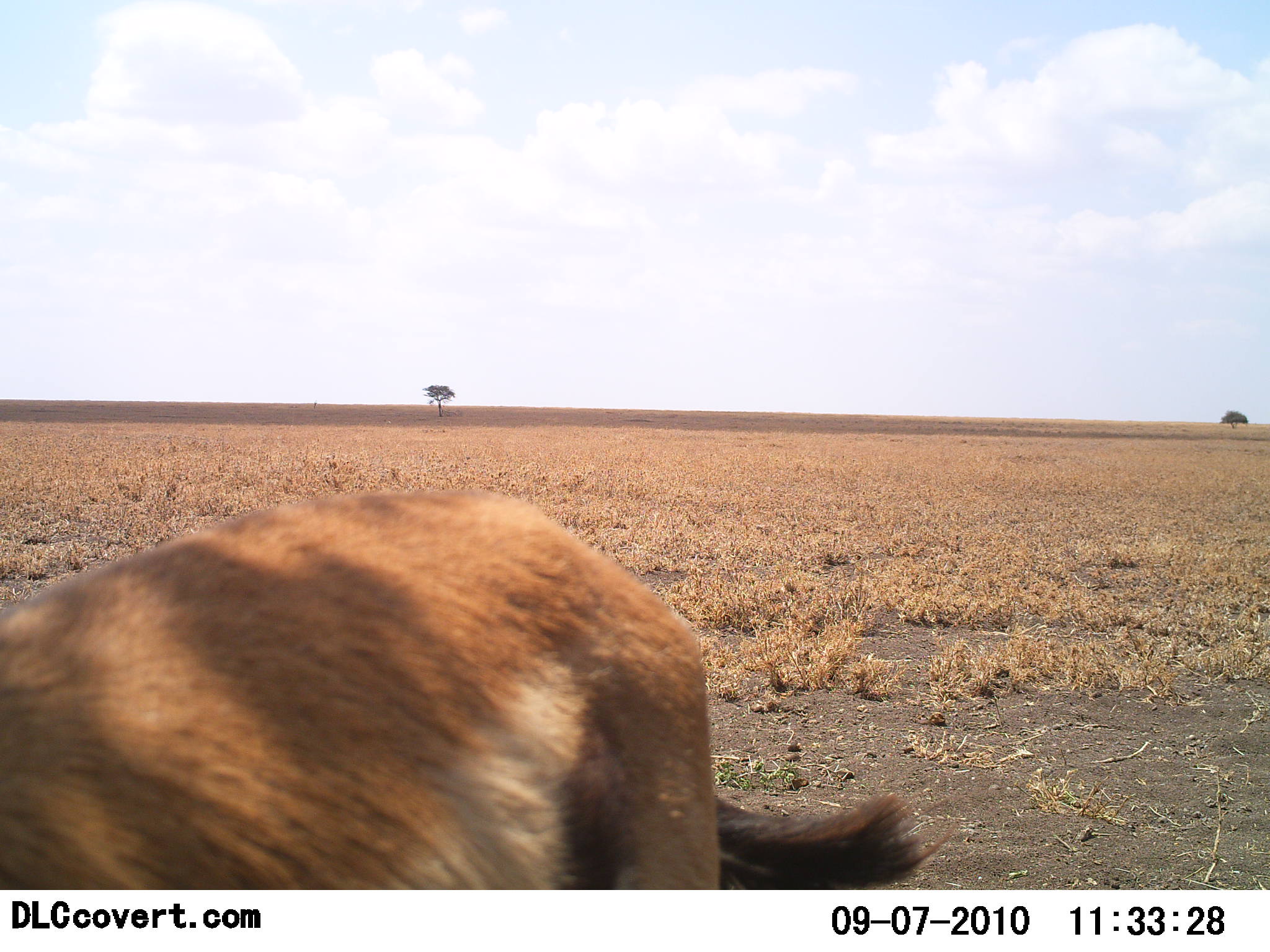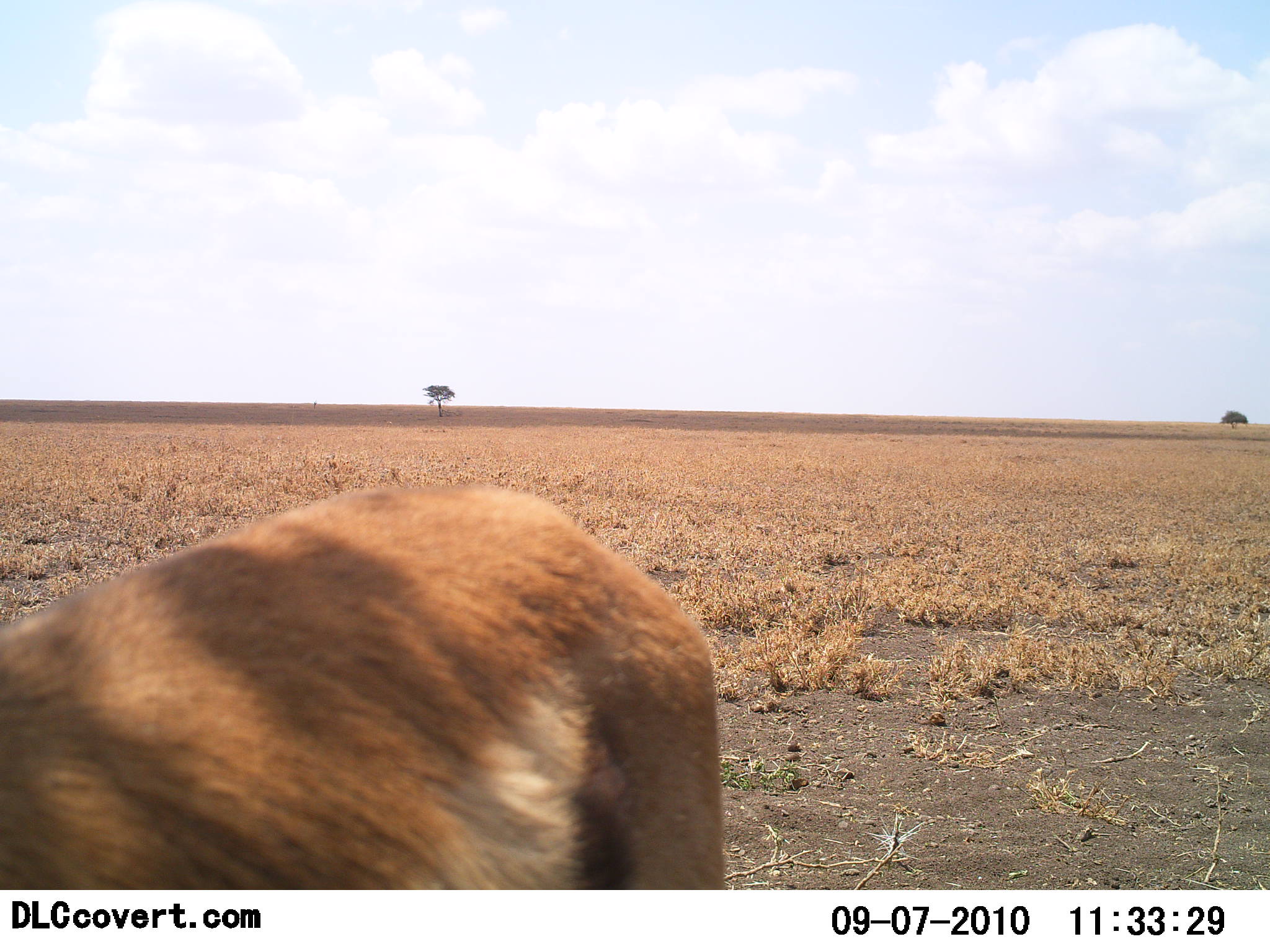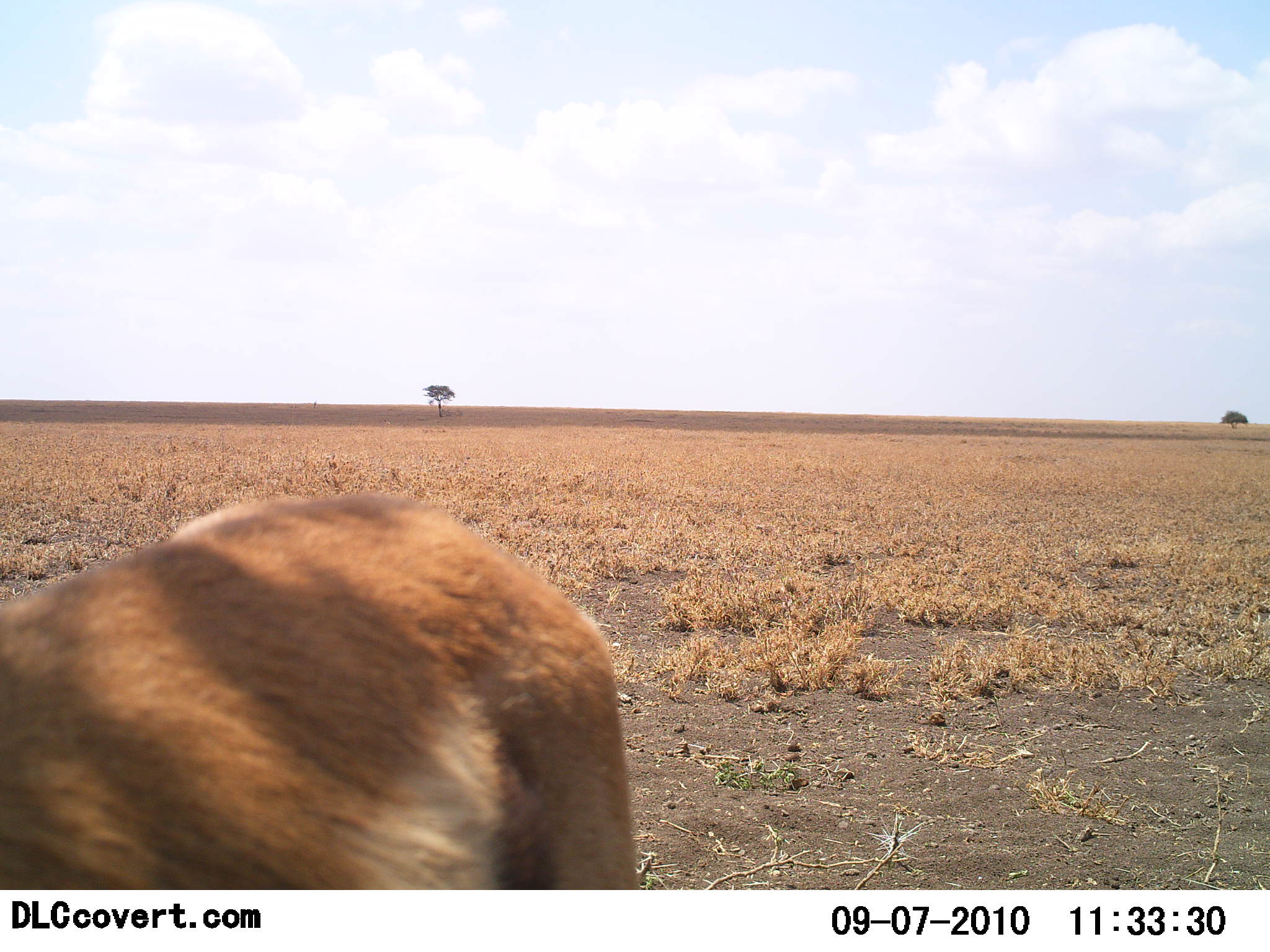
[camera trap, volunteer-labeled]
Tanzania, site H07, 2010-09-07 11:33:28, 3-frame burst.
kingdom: Animalia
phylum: Chordata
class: Mammalia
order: Artiodactyla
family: Bovidae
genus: Eudorcas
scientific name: Eudorcas thomsonii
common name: thomson's gazelle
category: gazellethomsons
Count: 1.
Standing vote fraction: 88%.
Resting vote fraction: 0%.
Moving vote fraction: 12%.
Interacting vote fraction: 0%.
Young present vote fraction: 0%.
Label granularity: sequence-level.